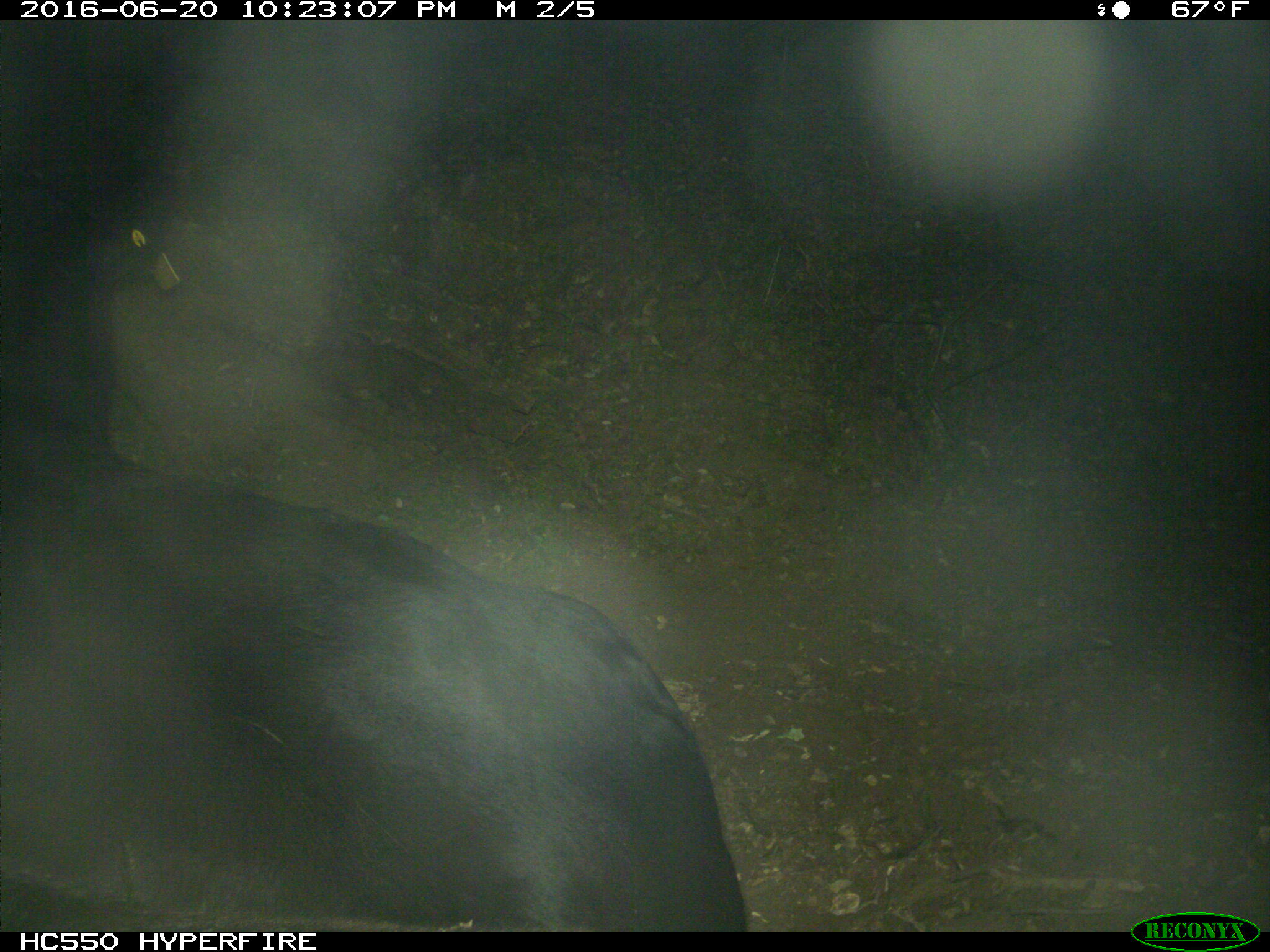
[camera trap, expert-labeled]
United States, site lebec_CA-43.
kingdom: Animalia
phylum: Chordata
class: Mammalia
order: Artiodactyla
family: Bovidae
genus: Bos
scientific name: Bos taurus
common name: domestic cow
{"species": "Bos taurus (domestic cow)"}